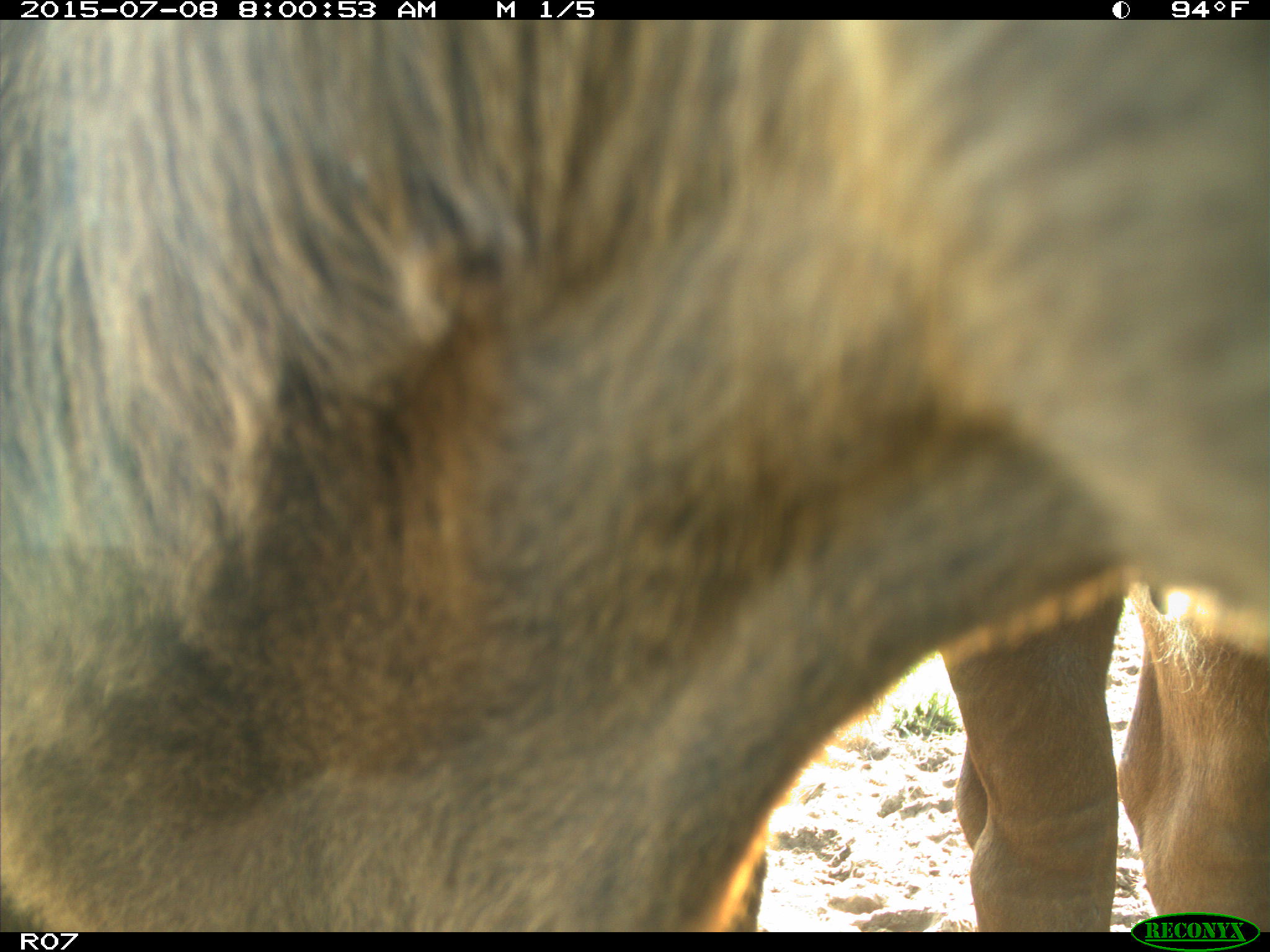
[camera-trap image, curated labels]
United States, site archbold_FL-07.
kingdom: Animalia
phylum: Chordata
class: Mammalia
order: Artiodactyla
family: Bovidae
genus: Bos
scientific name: Bos taurus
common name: domestic cow